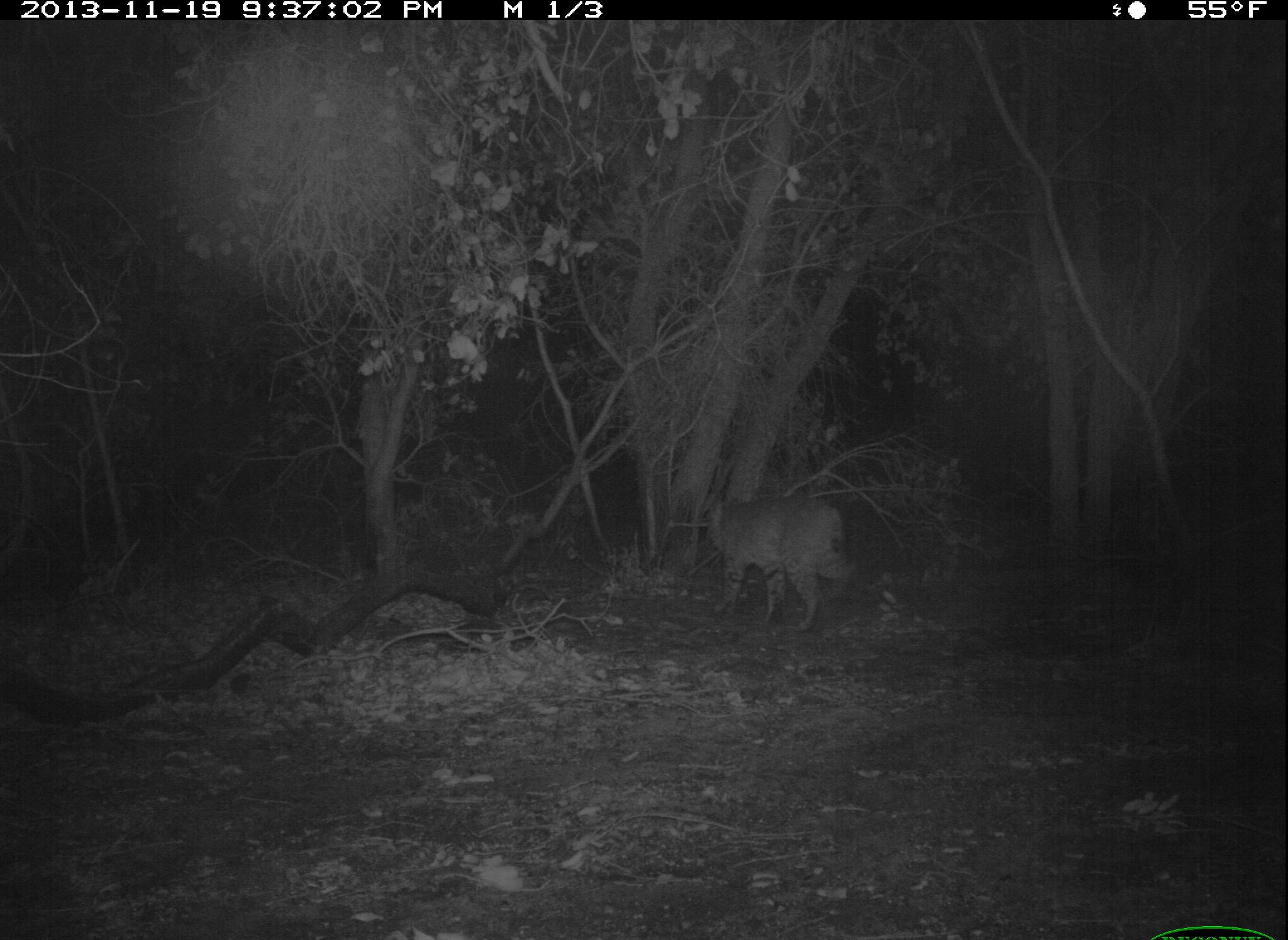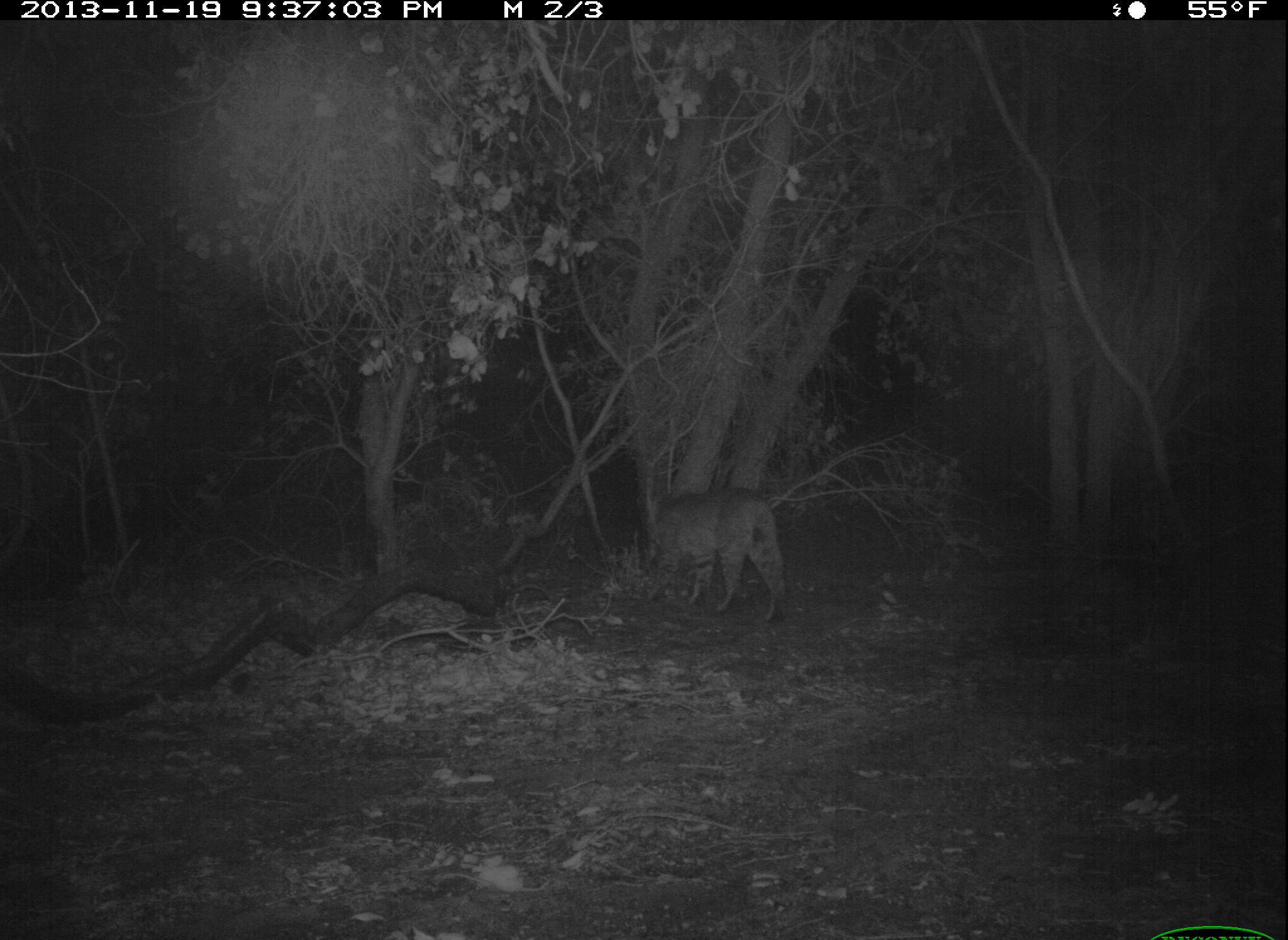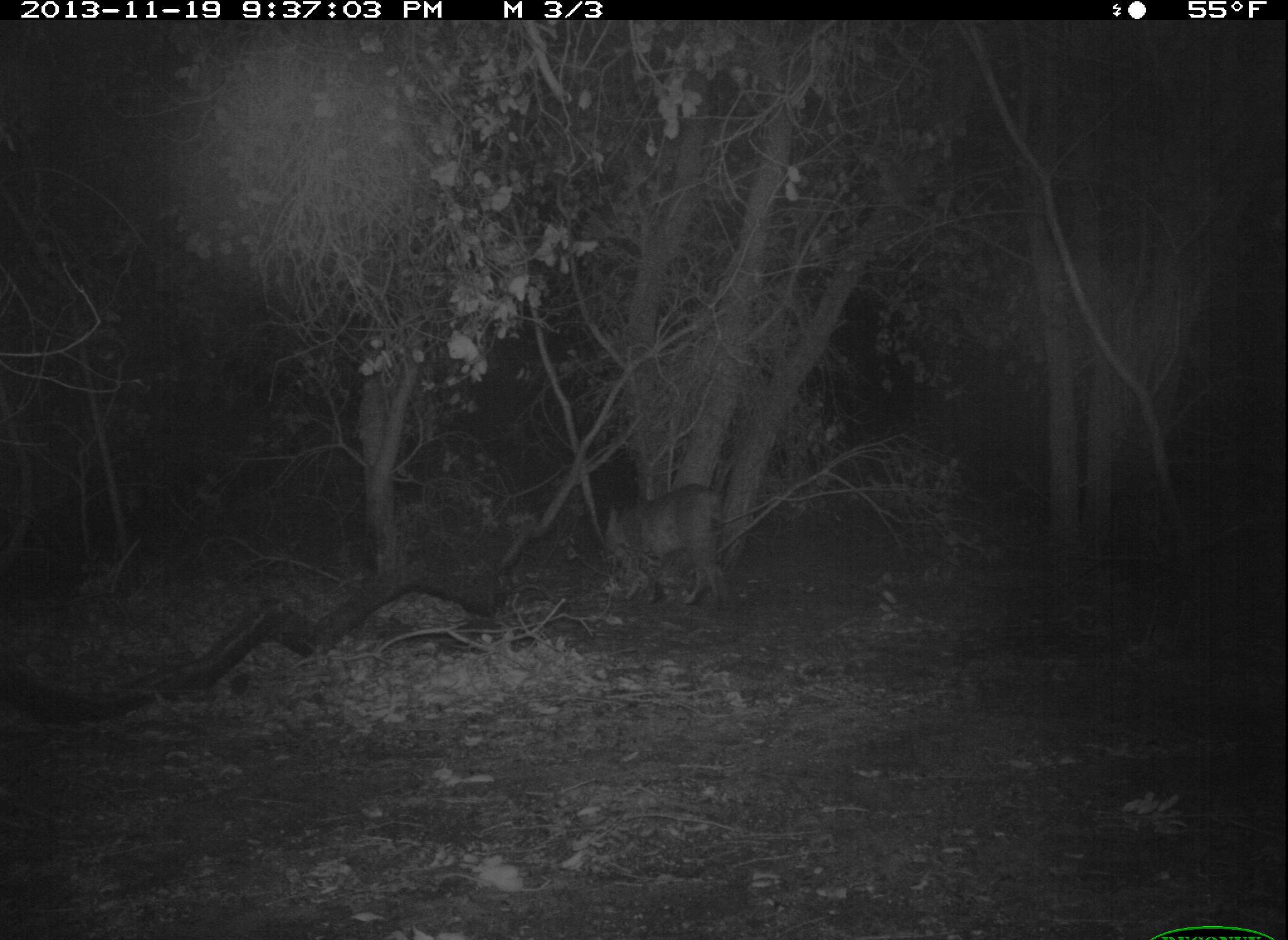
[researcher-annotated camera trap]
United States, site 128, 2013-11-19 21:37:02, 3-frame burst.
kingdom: Animalia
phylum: Chordata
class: Mammalia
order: Carnivora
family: Felidae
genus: Lynx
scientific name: Lynx rufus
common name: bobcat